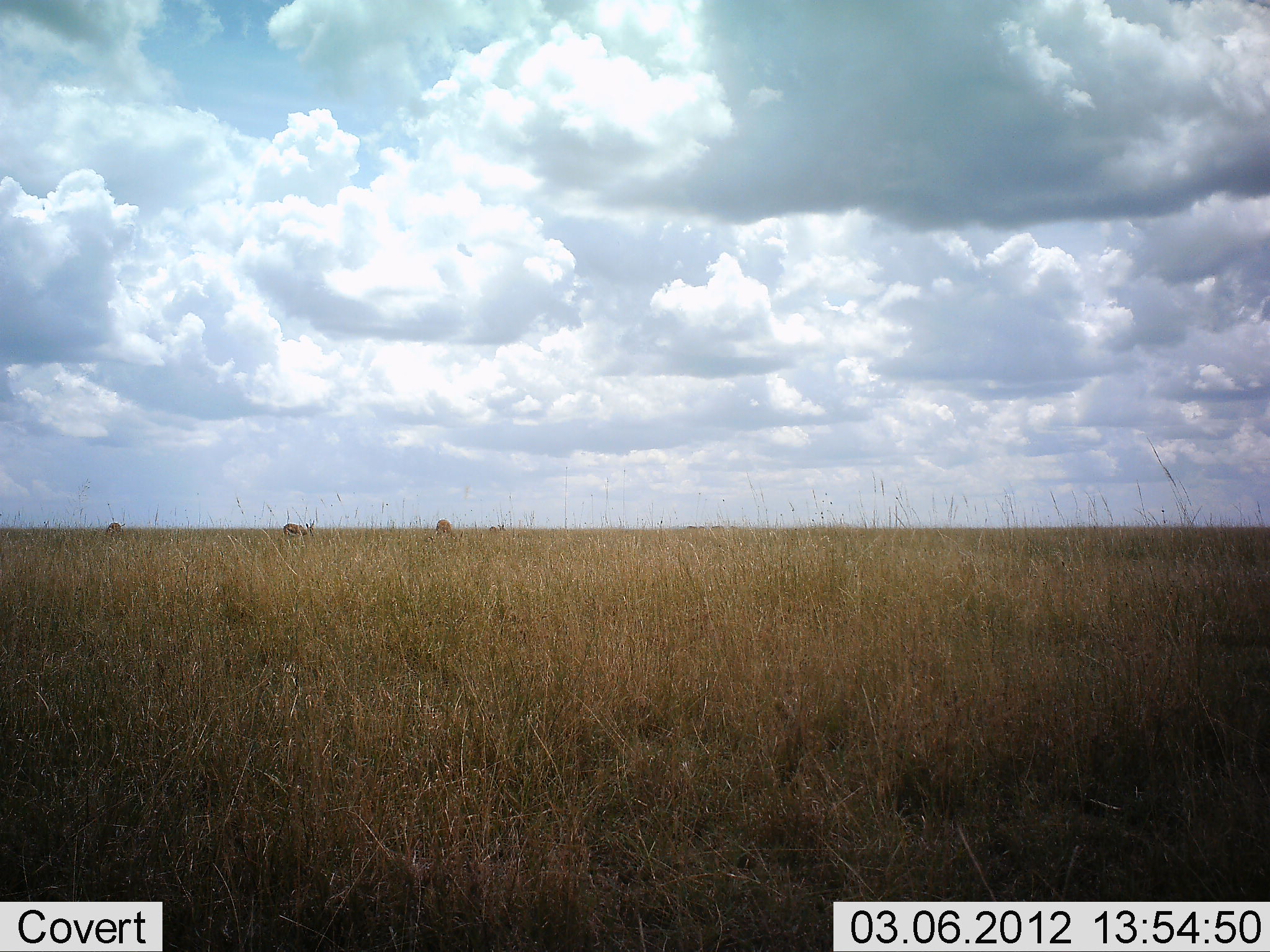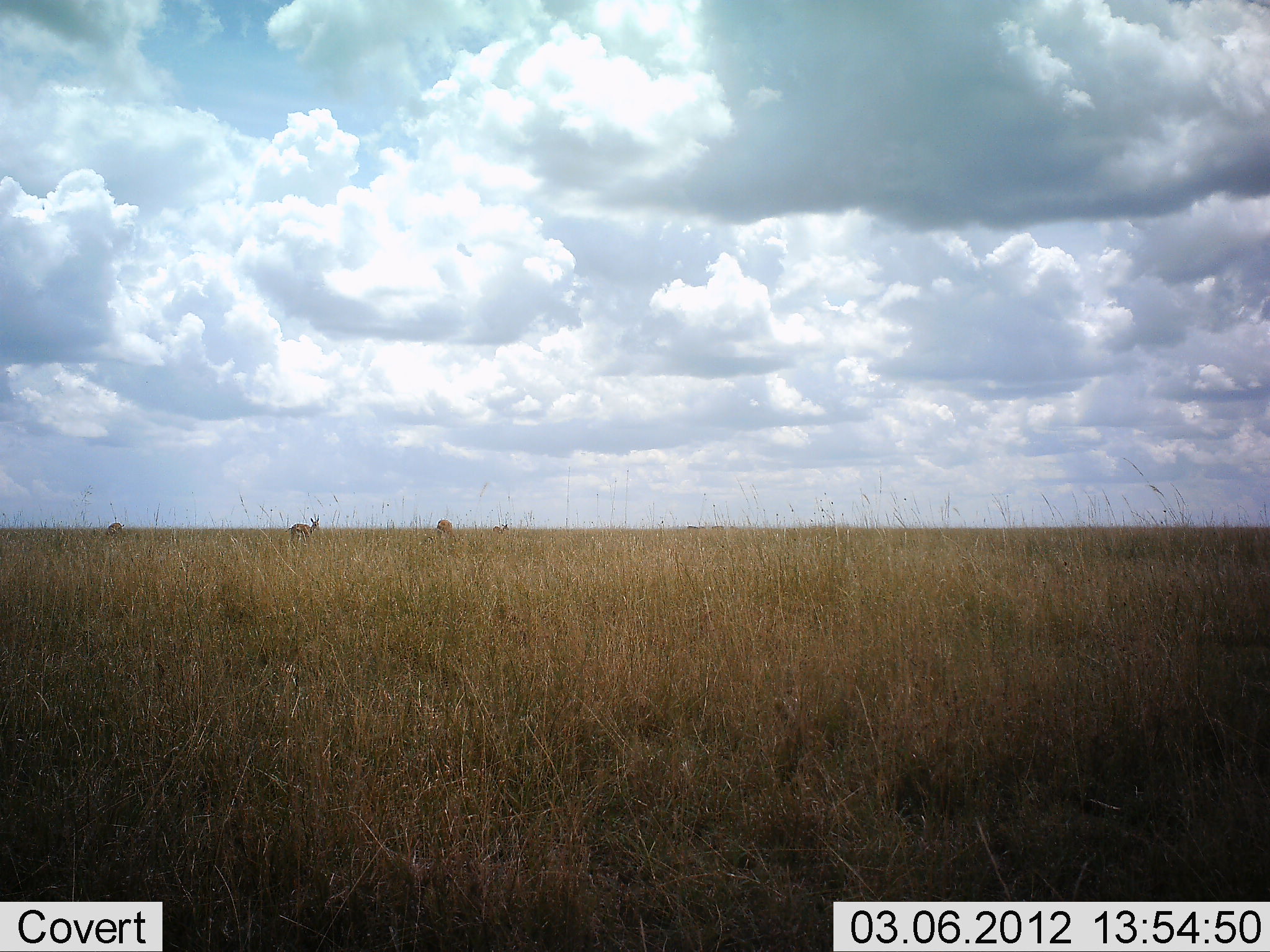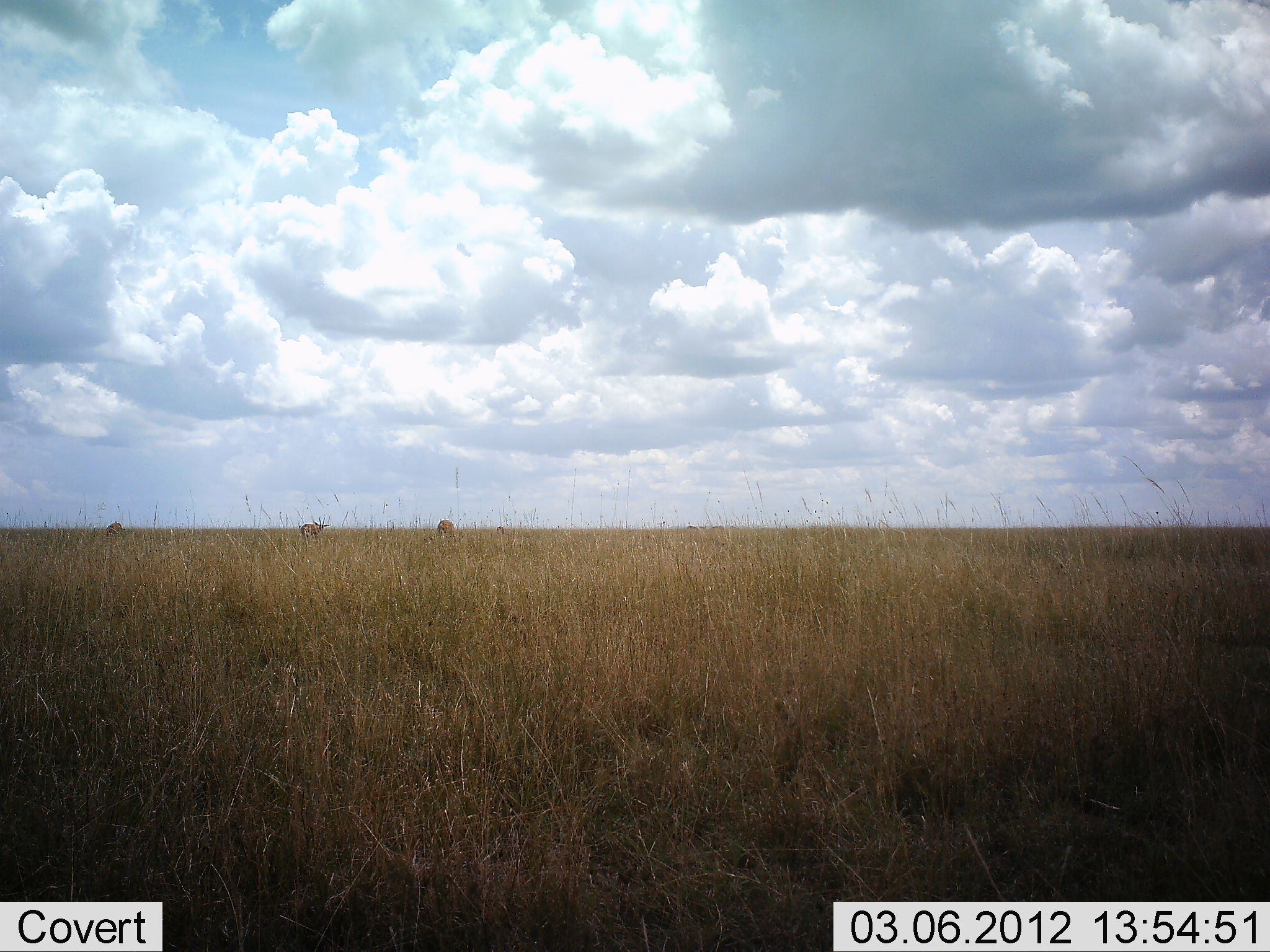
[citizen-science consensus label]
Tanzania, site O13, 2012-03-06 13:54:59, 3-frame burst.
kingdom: Animalia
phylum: Chordata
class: Mammalia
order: Artiodactyla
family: Bovidae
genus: Eudorcas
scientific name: Eudorcas thomsonii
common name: thomson's gazelle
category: gazellethomsons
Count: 4.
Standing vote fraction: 46%.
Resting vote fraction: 0%.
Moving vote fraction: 31%.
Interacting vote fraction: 0%.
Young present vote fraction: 0%.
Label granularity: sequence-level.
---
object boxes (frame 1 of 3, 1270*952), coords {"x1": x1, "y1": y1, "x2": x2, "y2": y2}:
animal: {"x1": 282, "y1": 522, "x2": 315, "y2": 548}; {"x1": 427, "y1": 520, "x2": 457, "y2": 545}; {"x1": 103, "y1": 522, "x2": 126, "y2": 542}; {"x1": 489, "y1": 524, "x2": 507, "y2": 534}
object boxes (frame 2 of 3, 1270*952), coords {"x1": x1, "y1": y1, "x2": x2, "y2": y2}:
animal: {"x1": 285, "y1": 517, "x2": 322, "y2": 552}; {"x1": 425, "y1": 519, "x2": 457, "y2": 552}; {"x1": 91, "y1": 521, "x2": 125, "y2": 550}; {"x1": 492, "y1": 524, "x2": 510, "y2": 537}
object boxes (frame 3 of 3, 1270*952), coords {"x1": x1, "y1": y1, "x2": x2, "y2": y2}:
animal: {"x1": 424, "y1": 520, "x2": 457, "y2": 553}; {"x1": 299, "y1": 516, "x2": 330, "y2": 550}; {"x1": 104, "y1": 521, "x2": 125, "y2": 544}; {"x1": 497, "y1": 526, "x2": 505, "y2": 536}